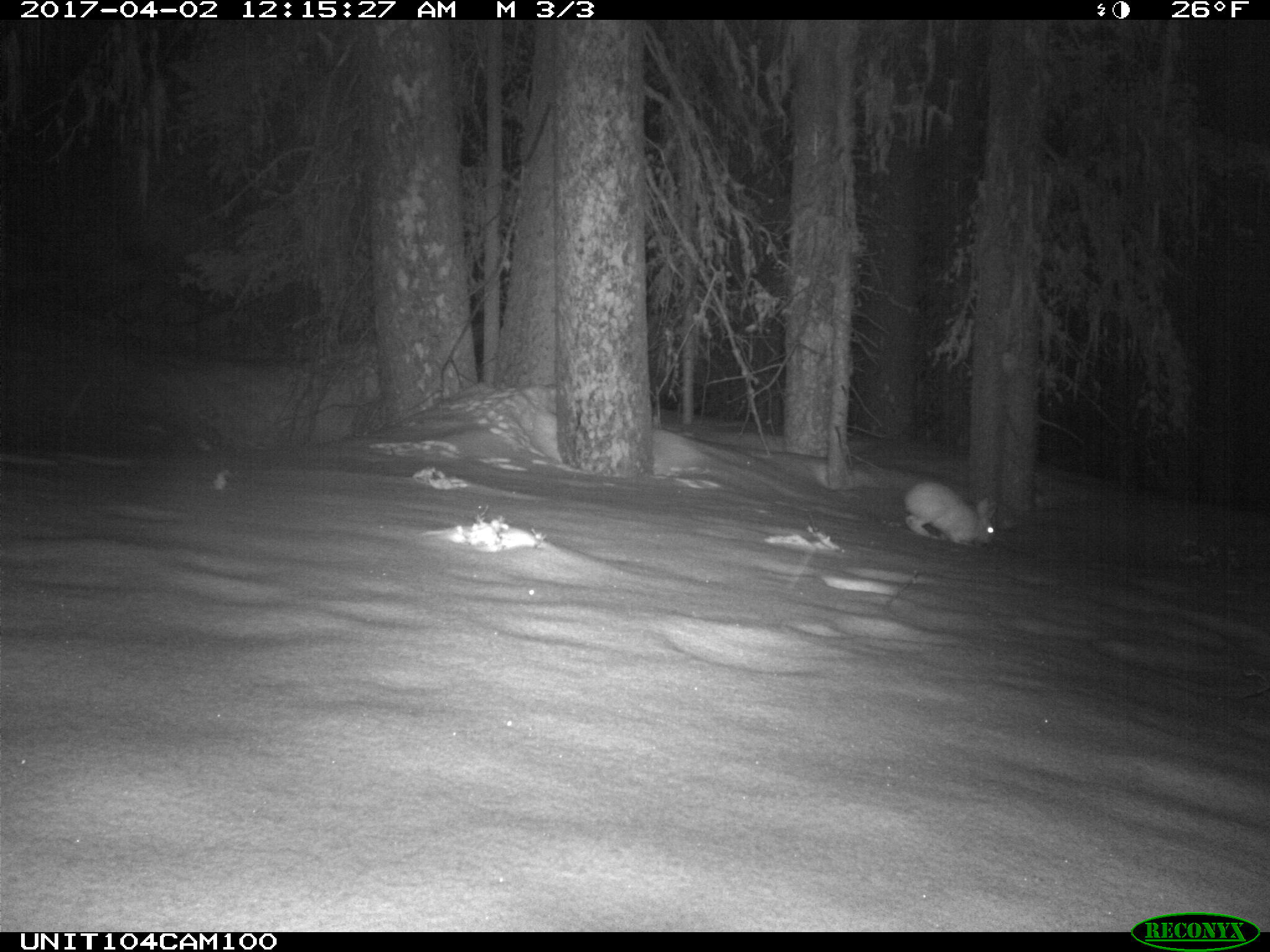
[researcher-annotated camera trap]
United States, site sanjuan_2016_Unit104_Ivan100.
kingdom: Animalia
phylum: Chordata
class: Mammalia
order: Lagomorpha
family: Leporidae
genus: Lepus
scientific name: Lepus americanus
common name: snowshoe hare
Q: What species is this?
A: Lepus americanus (snowshoe hare).